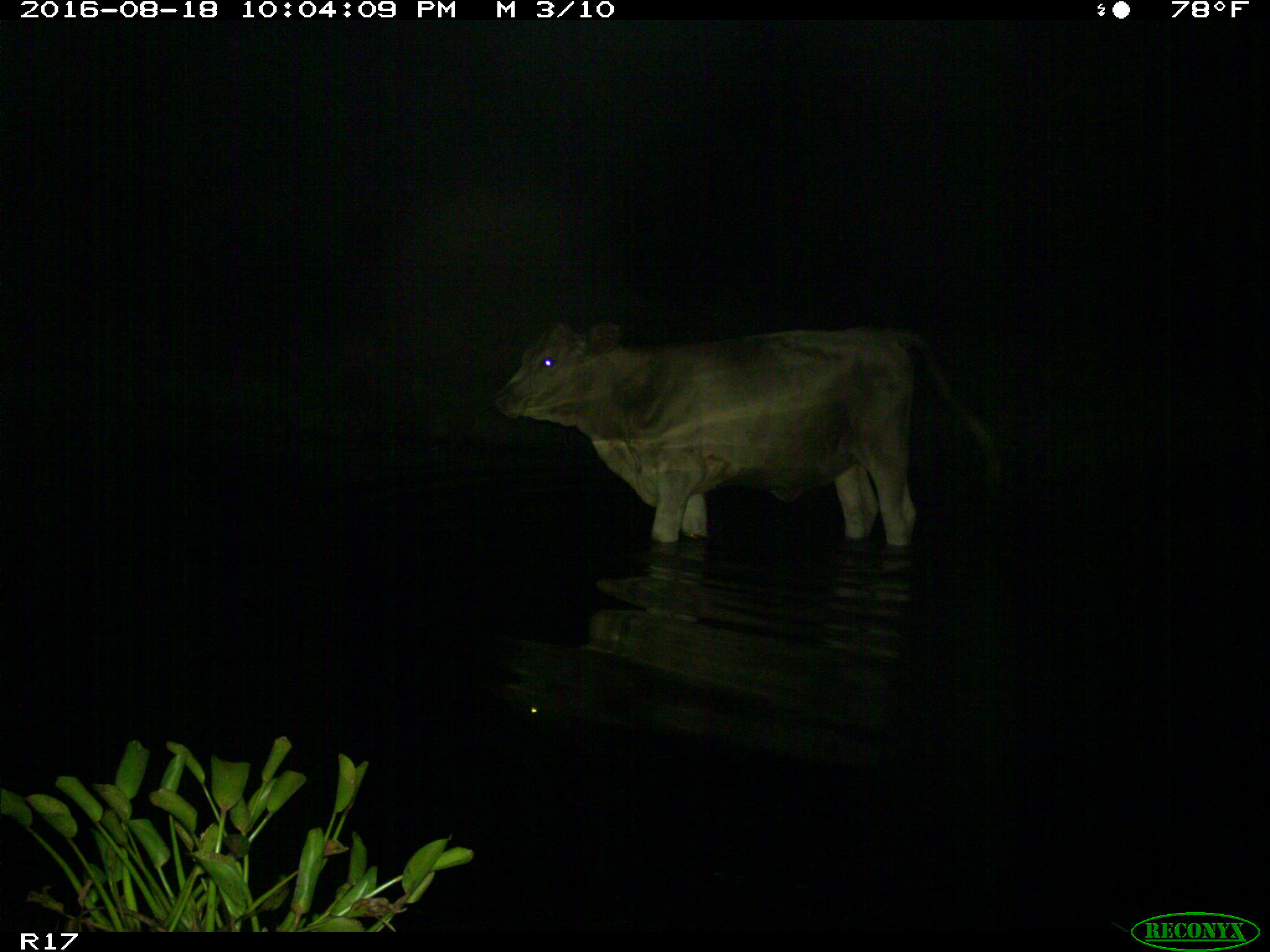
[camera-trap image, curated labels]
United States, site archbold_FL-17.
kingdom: Animalia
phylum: Chordata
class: Mammalia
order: Artiodactyla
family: Bovidae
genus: Bos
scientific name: Bos taurus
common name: domestic cow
Bos taurus (domestic cow).